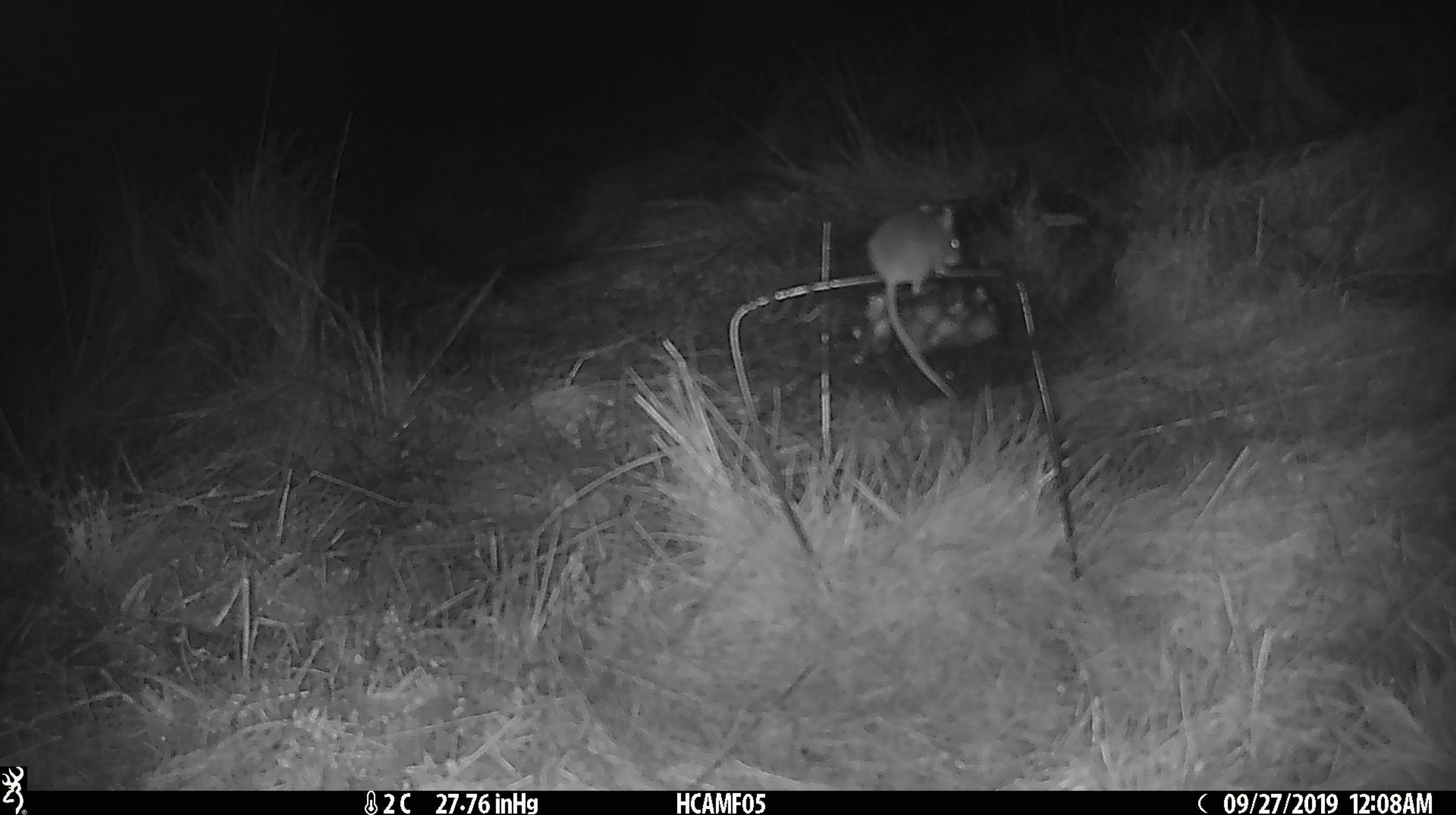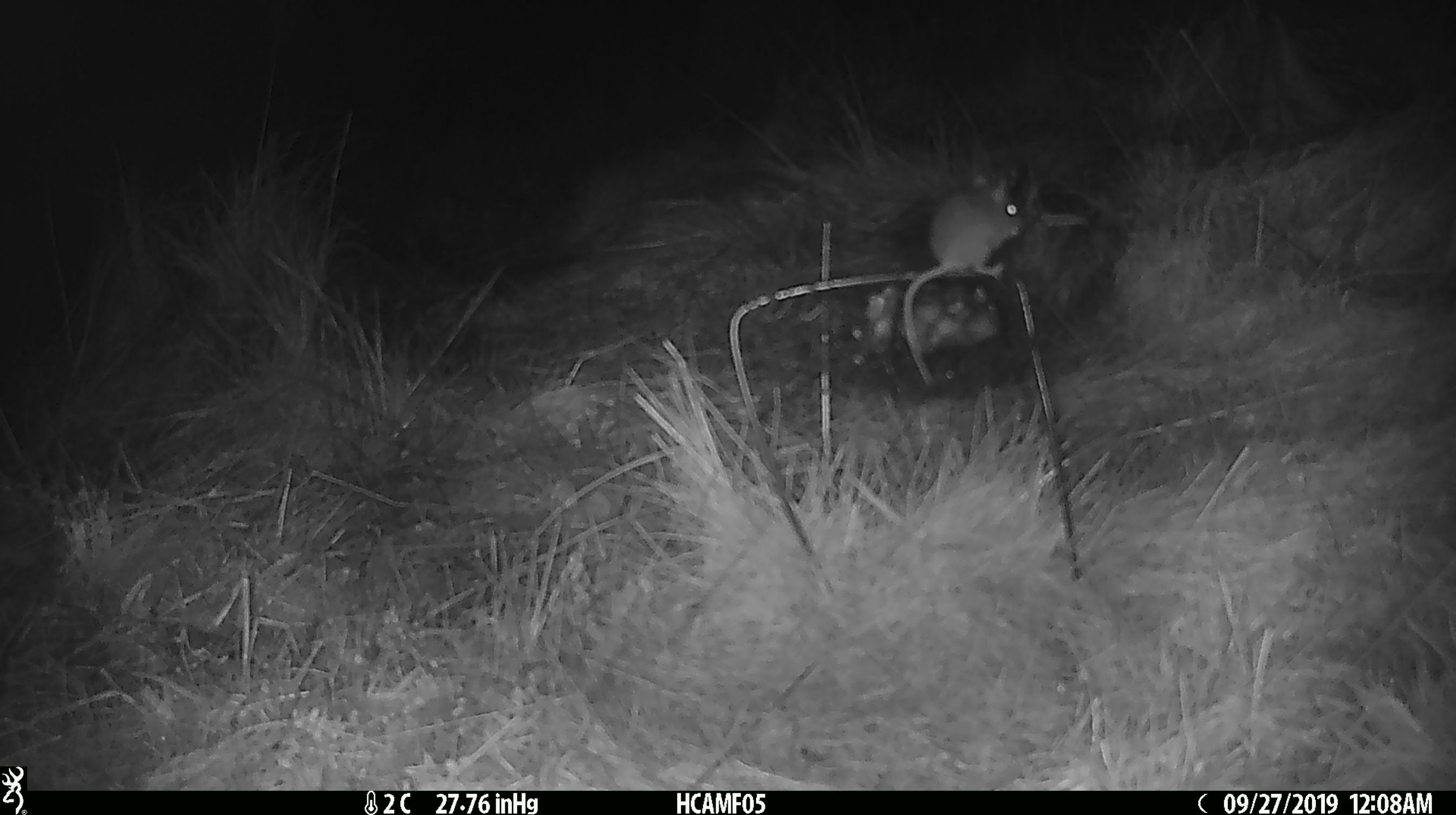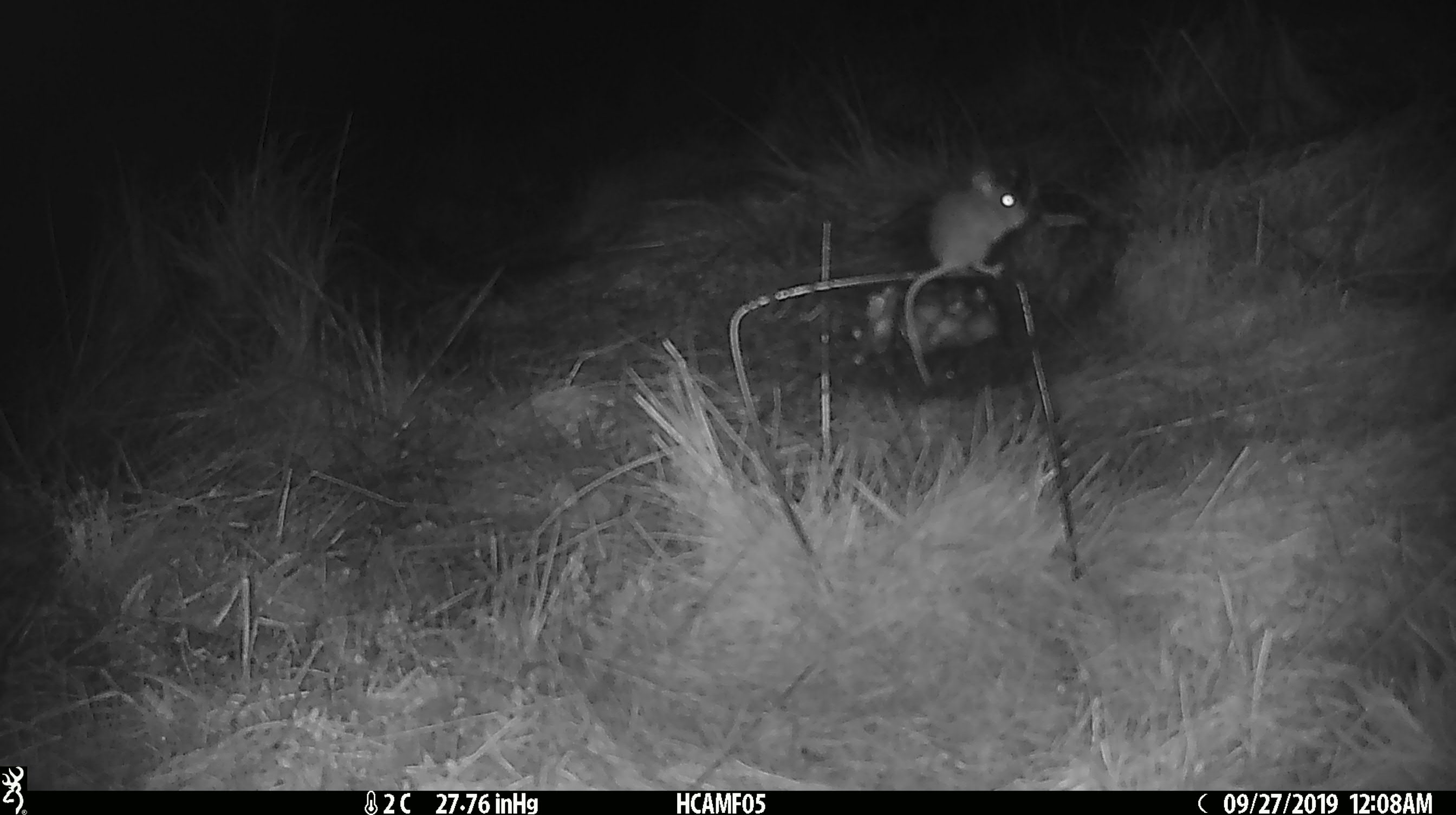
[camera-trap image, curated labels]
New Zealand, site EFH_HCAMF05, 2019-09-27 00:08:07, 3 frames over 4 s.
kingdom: Animalia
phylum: Chordata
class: Mammalia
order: Rodentia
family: Muridae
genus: Mus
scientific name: Mus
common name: mouse